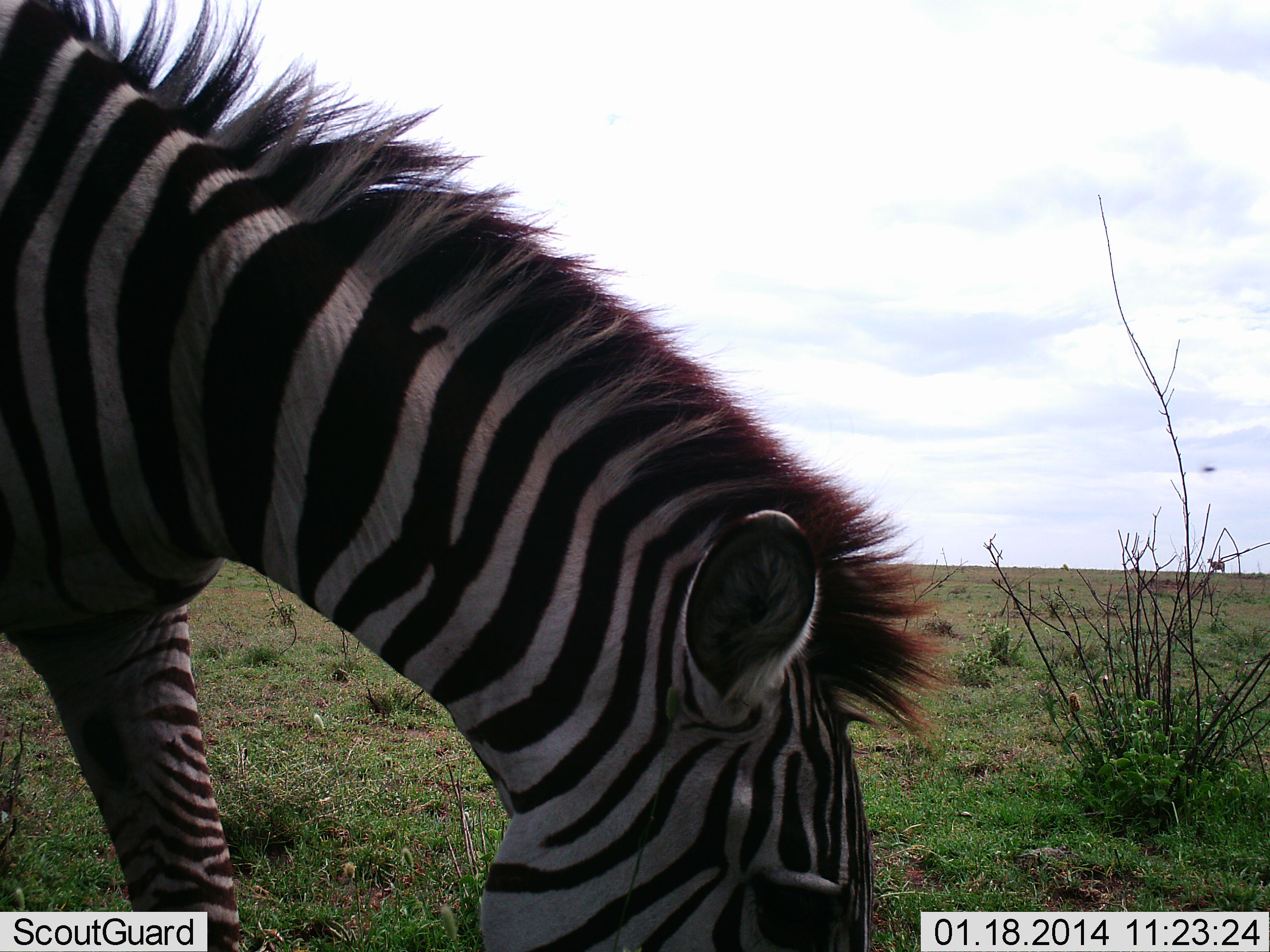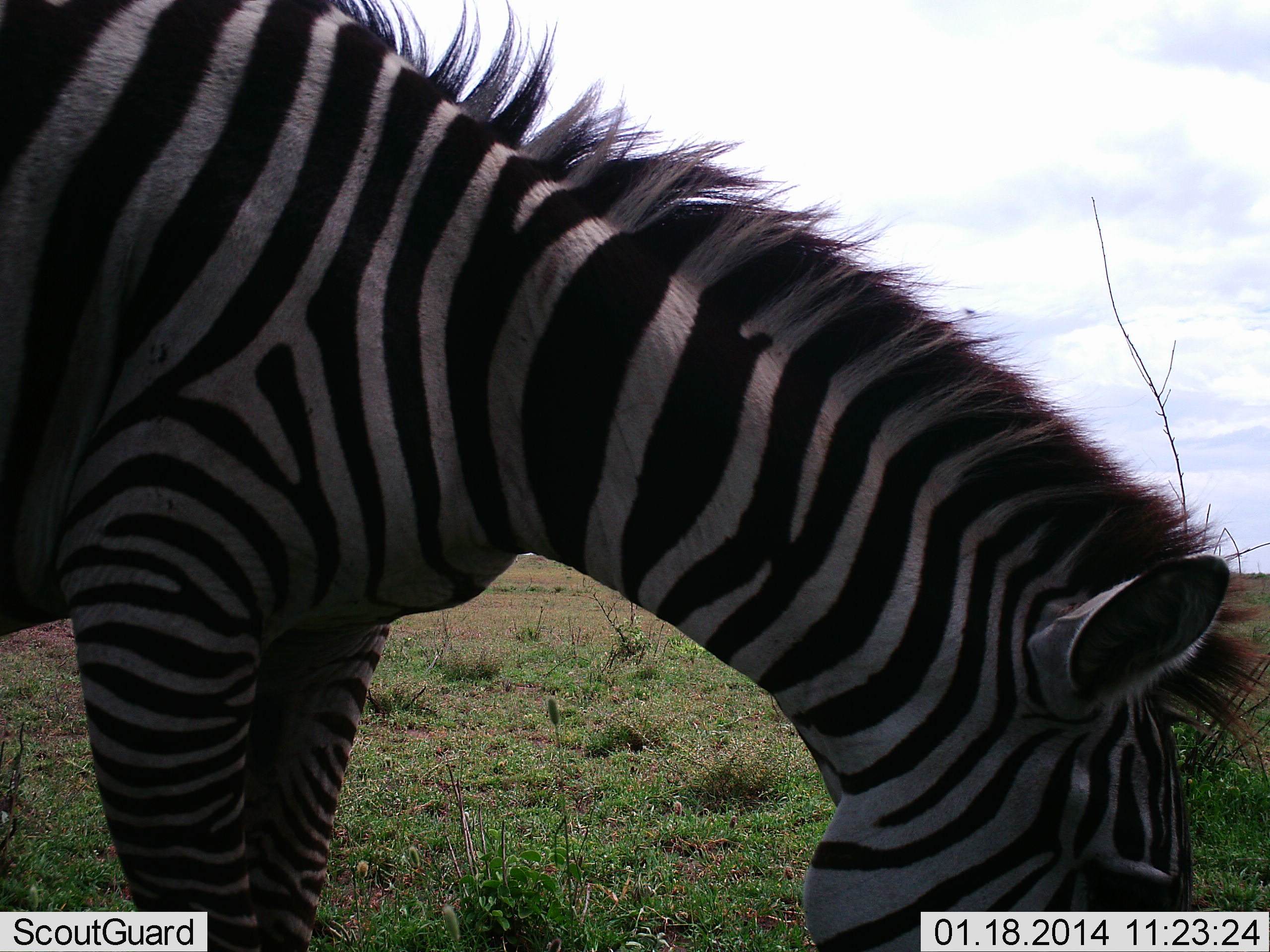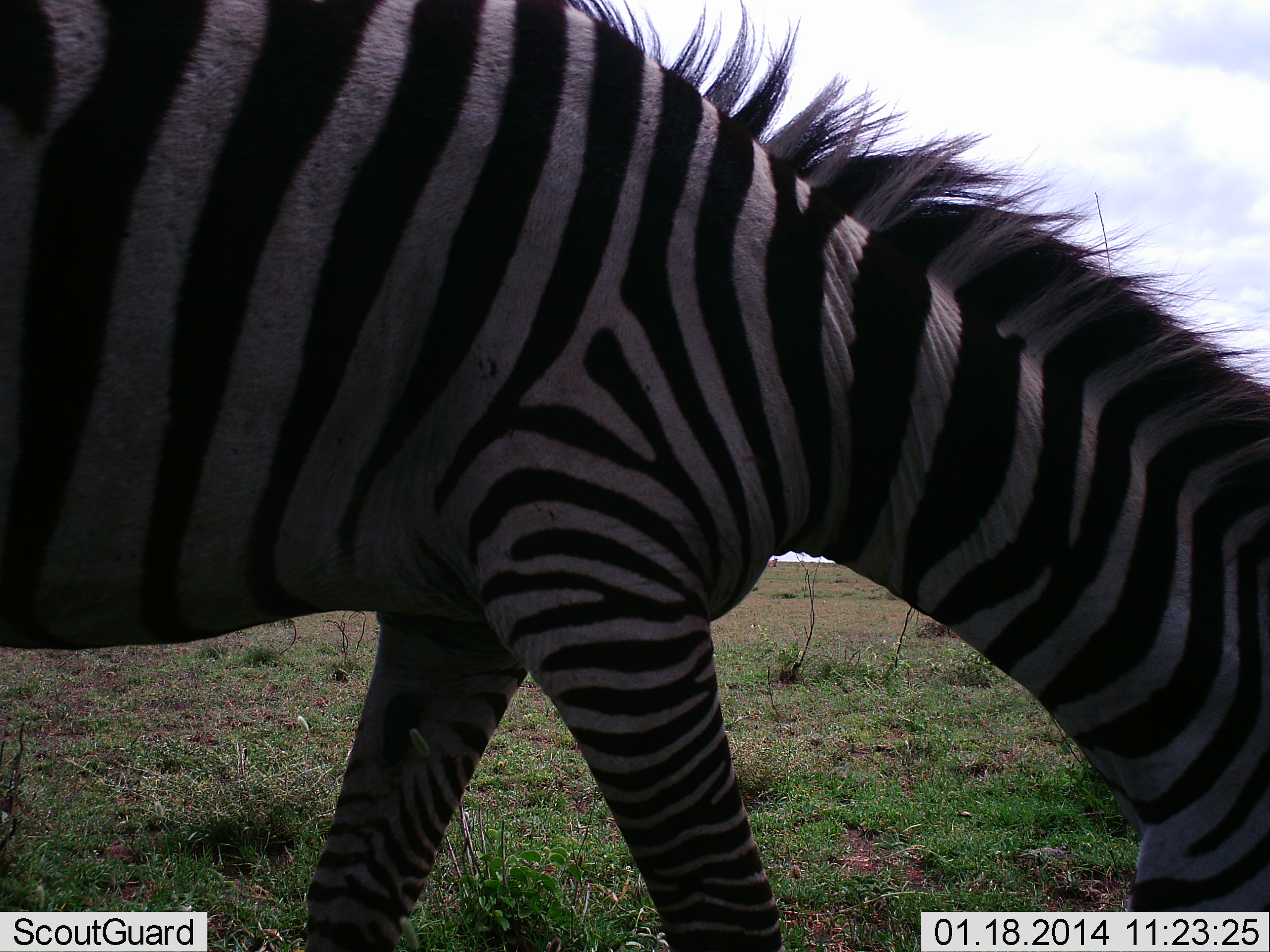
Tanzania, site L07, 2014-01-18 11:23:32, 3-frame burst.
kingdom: Animalia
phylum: Chordata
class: Mammalia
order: Perissodactyla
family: Equidae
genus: Equus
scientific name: Equus quagga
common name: plains zebra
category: zebra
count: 1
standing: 15%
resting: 1%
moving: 34%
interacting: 1%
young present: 0%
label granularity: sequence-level